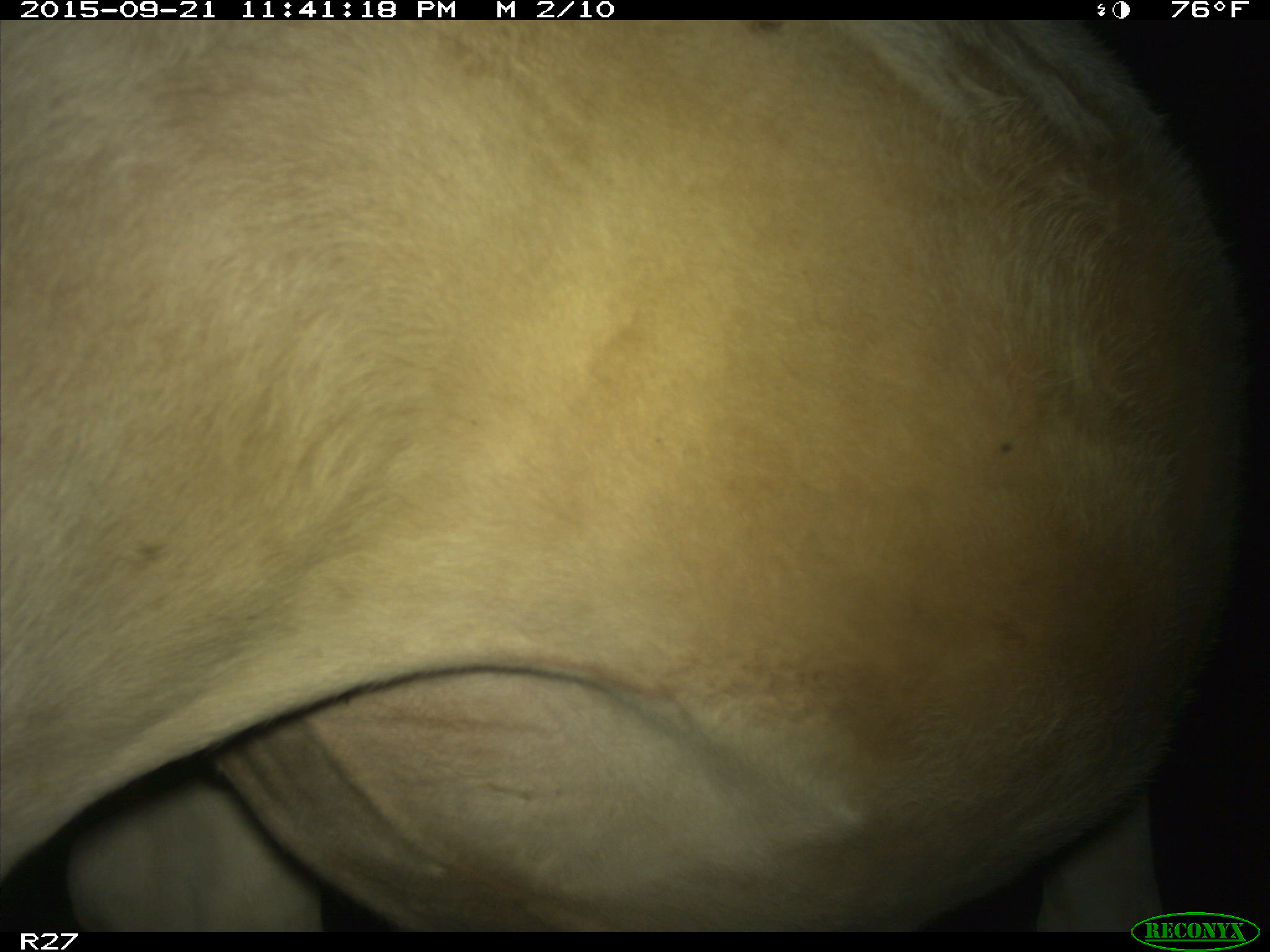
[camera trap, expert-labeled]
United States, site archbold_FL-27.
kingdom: Animalia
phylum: Chordata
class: Mammalia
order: Artiodactyla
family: Bovidae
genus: Bos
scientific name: Bos taurus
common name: domestic cow